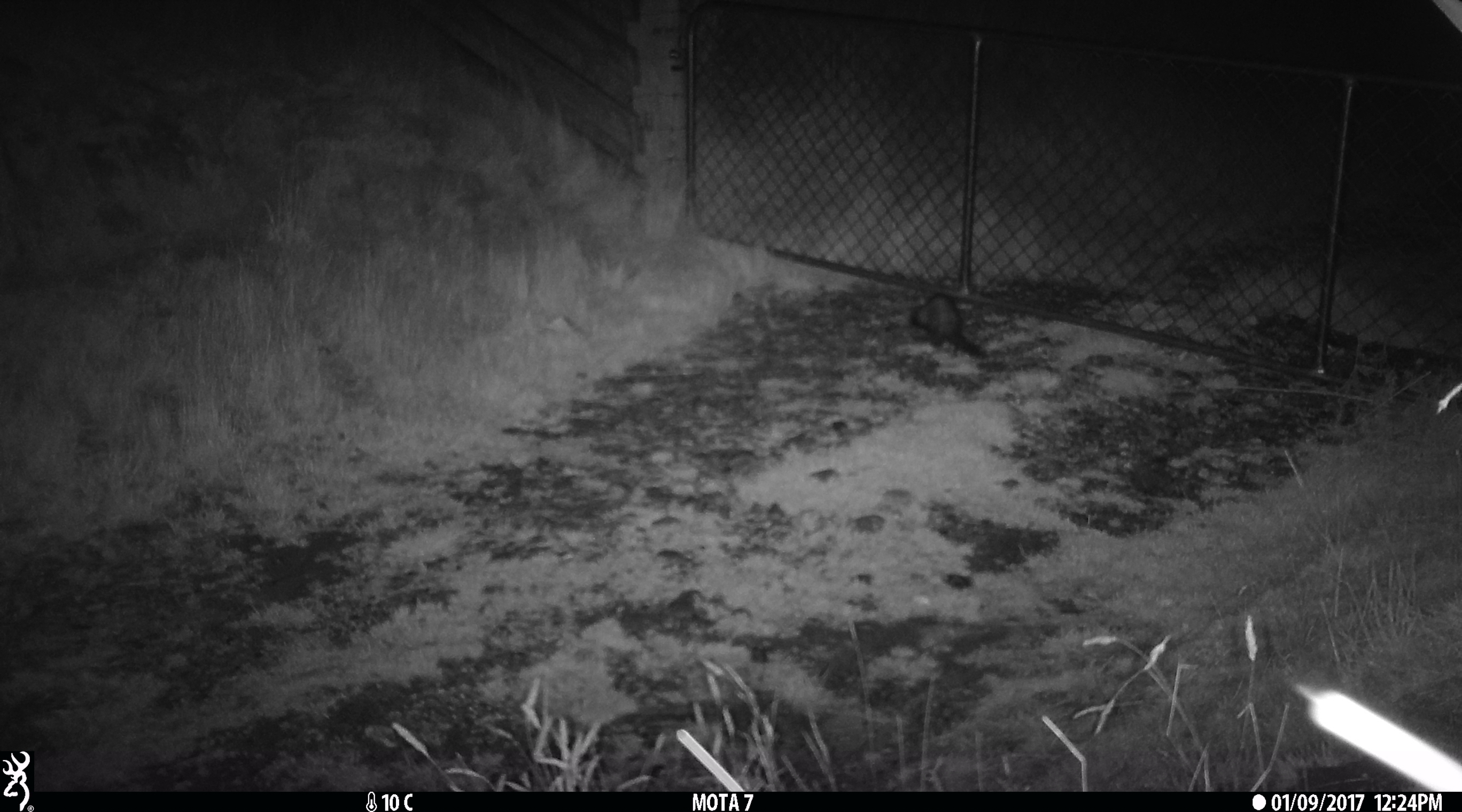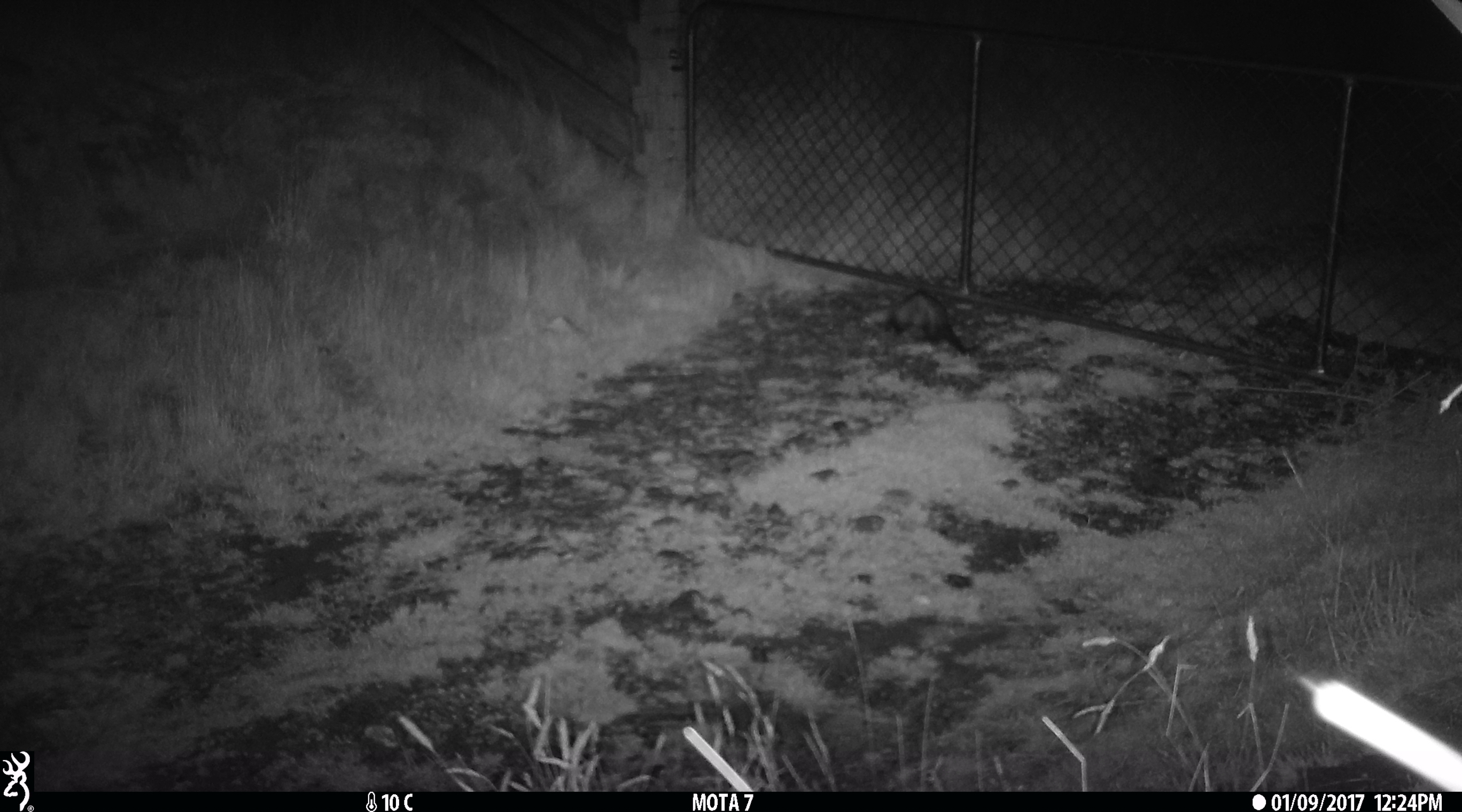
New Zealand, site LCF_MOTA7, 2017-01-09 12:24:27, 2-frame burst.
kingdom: Animalia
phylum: Chordata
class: Mammalia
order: Carnivora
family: Mustelidae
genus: Mustela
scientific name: Mustela furo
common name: ferret